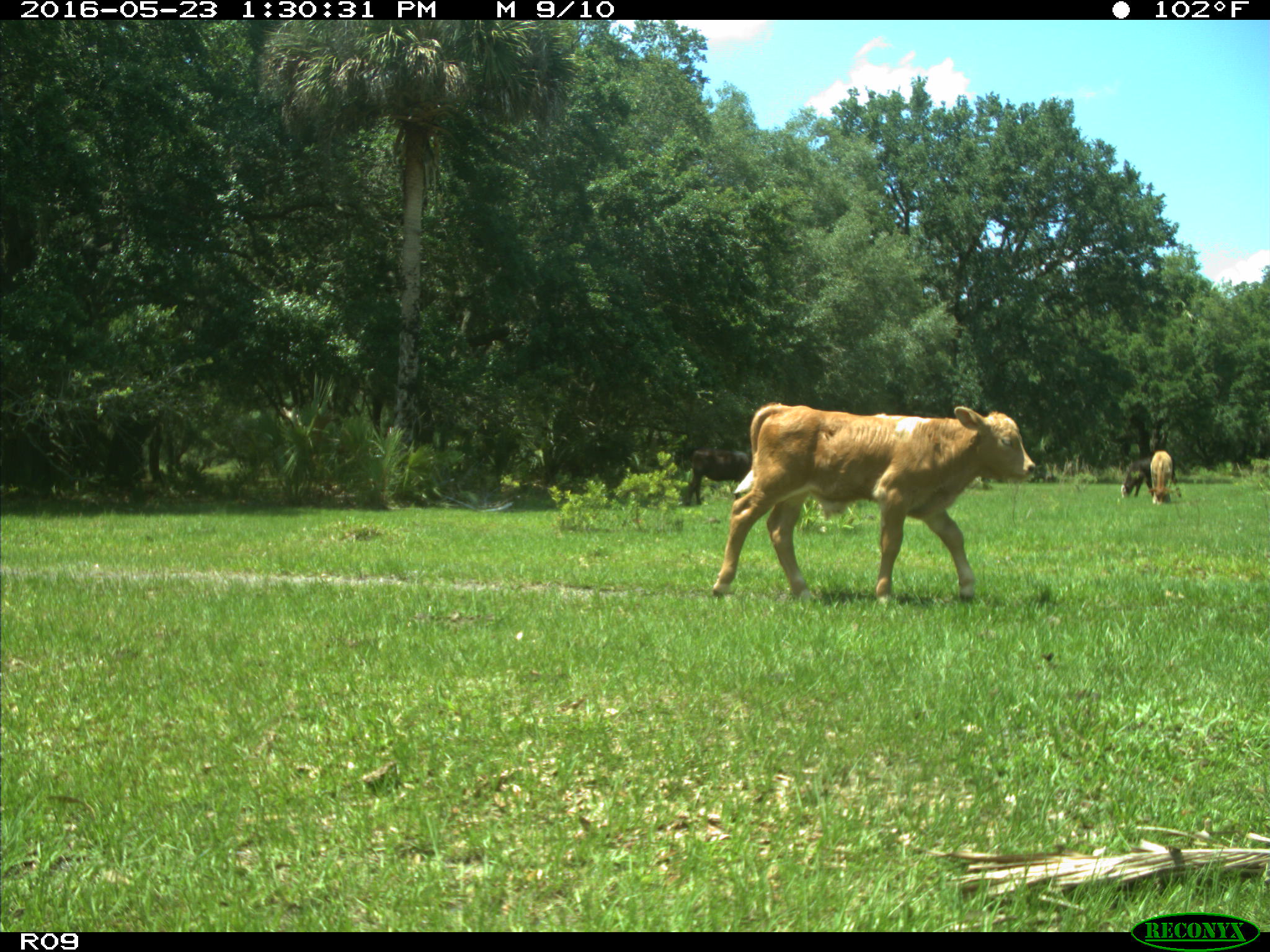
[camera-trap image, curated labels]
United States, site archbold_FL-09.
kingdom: Animalia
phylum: Chordata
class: Mammalia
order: Artiodactyla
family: Bovidae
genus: Bos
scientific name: Bos taurus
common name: domestic cow